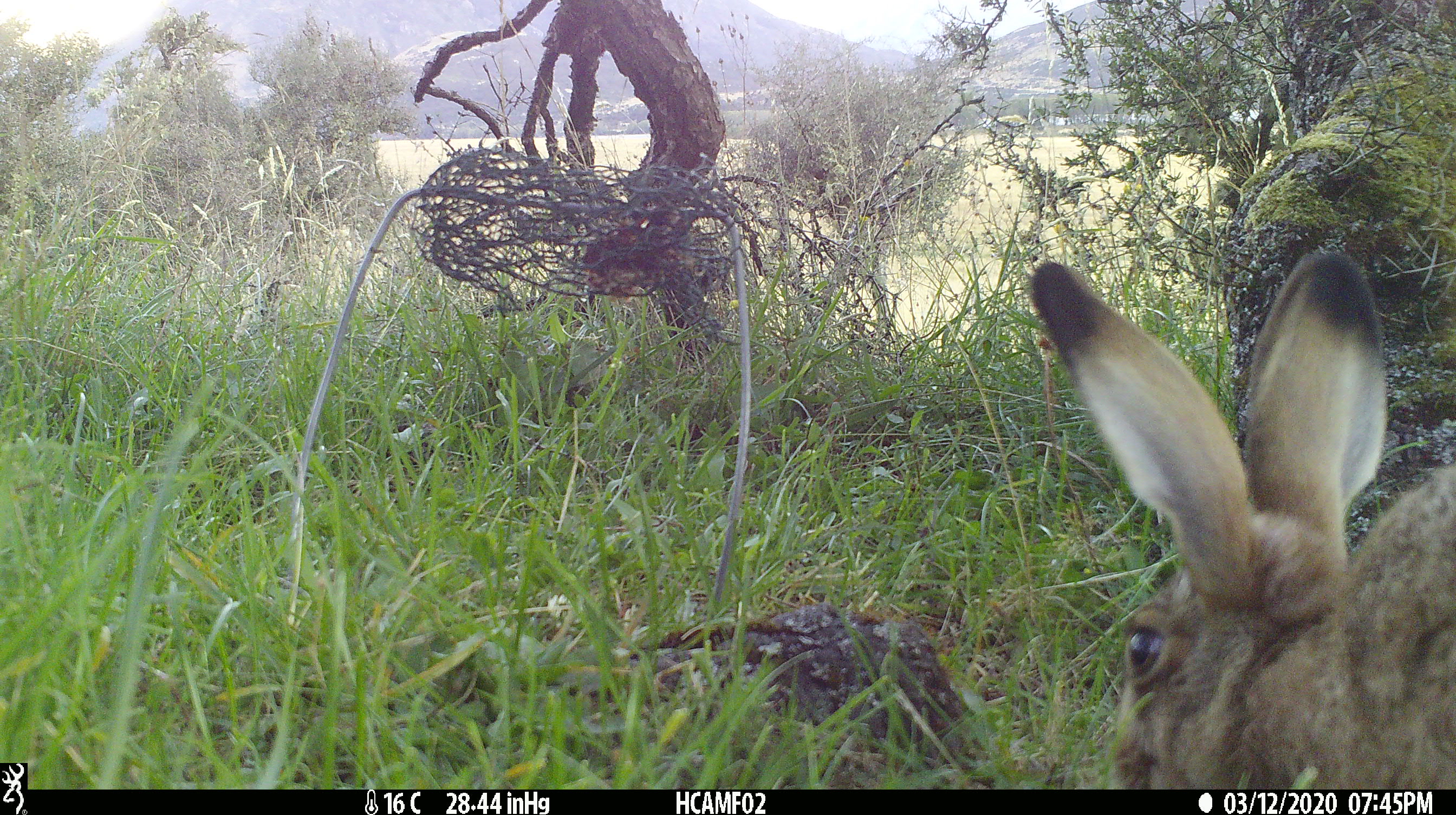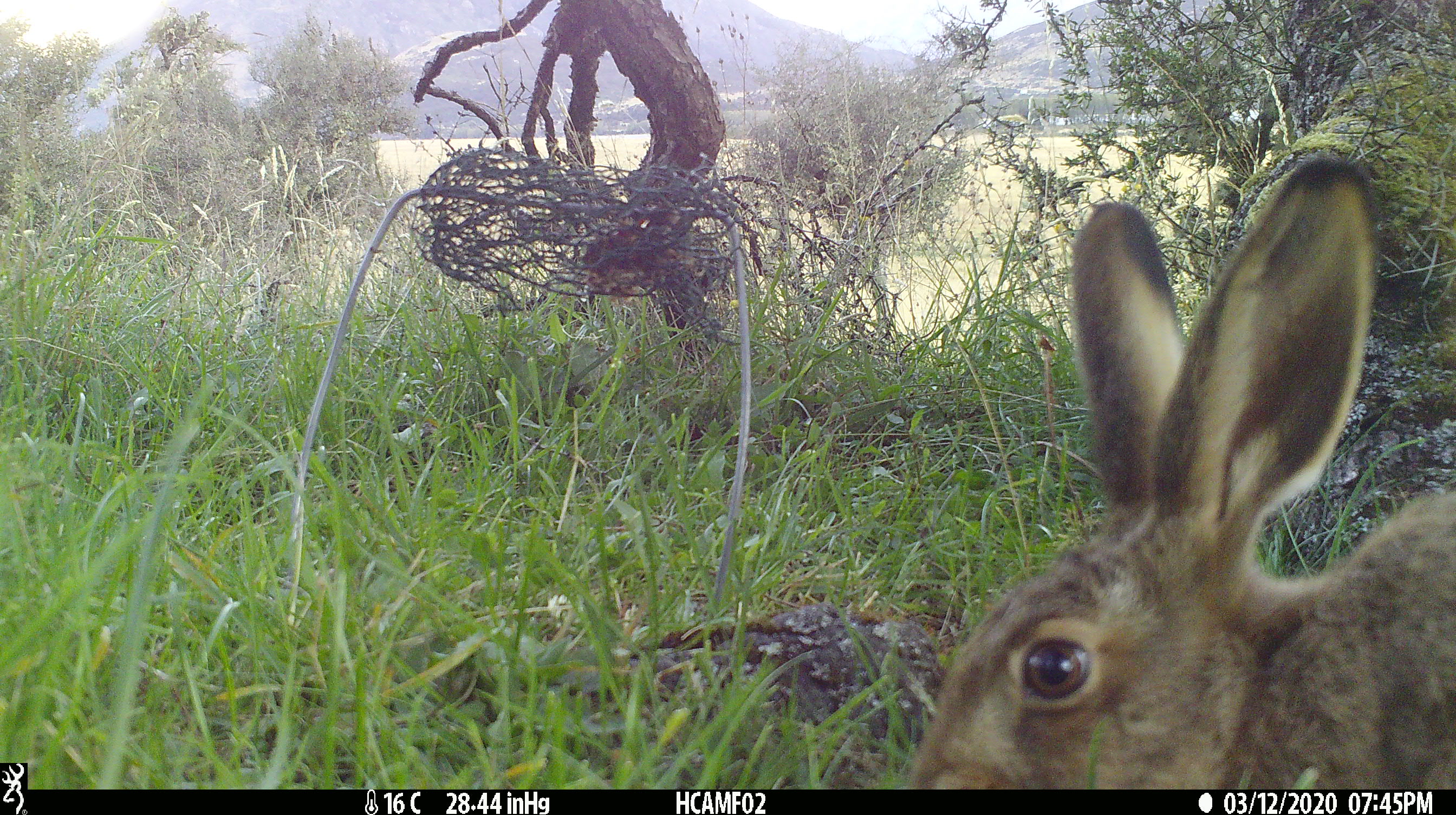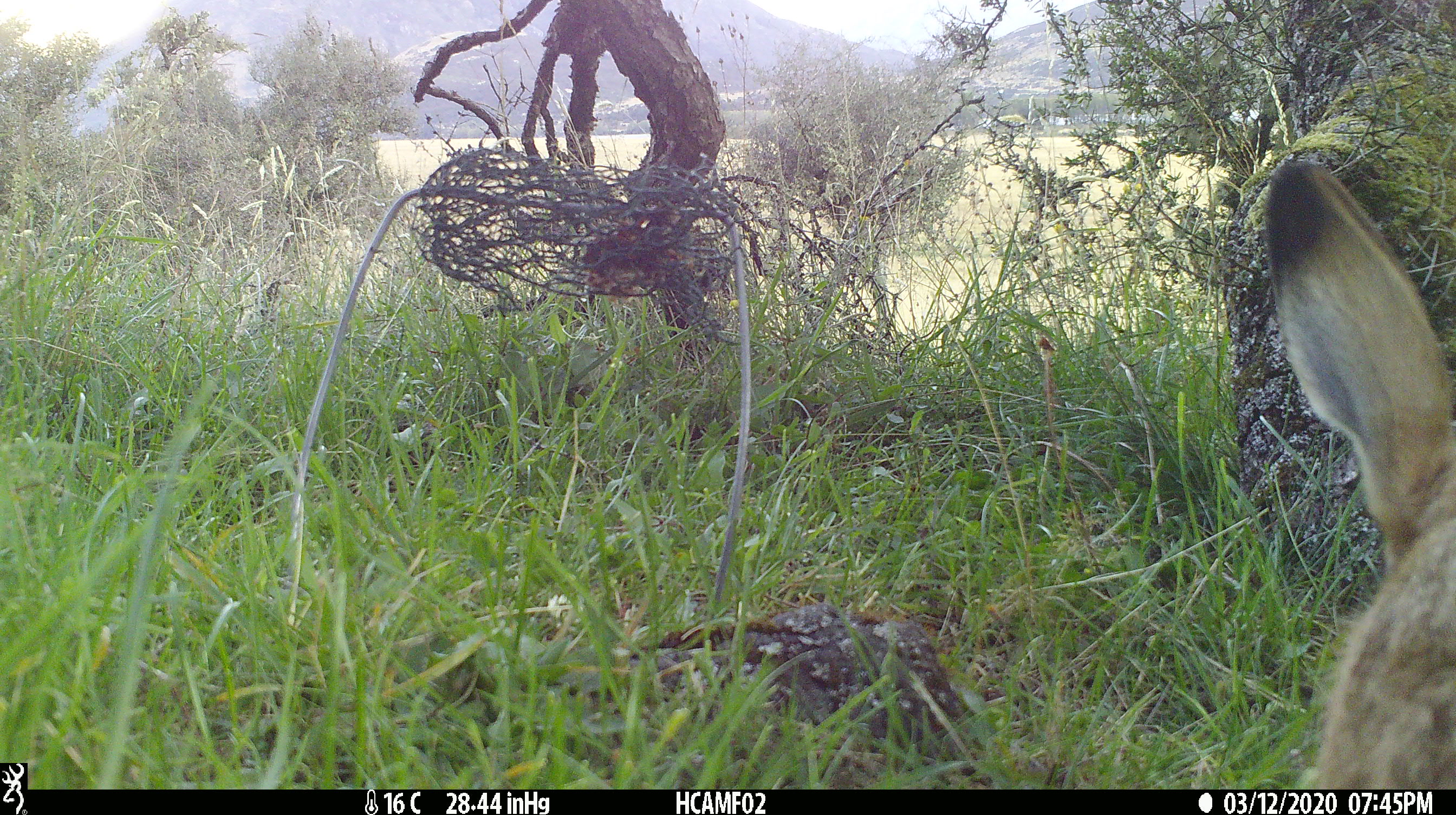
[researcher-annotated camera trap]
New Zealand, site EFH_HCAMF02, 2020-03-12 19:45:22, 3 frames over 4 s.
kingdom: Animalia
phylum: Chordata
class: Mammalia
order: Lagomorpha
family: Leporidae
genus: Lepus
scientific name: Lepus europaeus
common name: brown hare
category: hare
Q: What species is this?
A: Hare (brown hare) (Lepus europaeus).